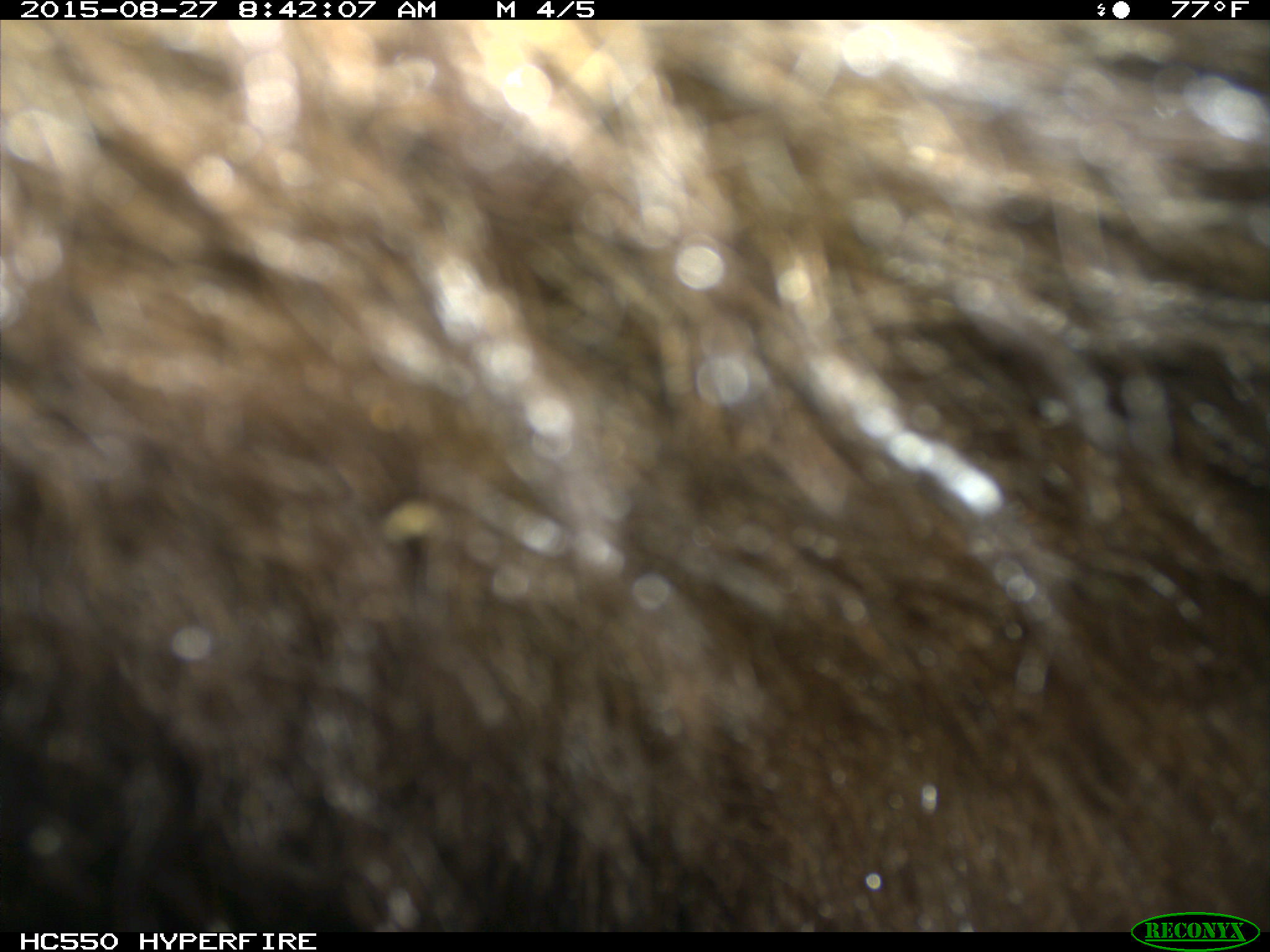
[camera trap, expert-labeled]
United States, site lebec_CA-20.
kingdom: Animalia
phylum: Chordata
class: Mammalia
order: Carnivora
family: Ursidae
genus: Ursus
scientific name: Ursus americanus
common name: american black bear